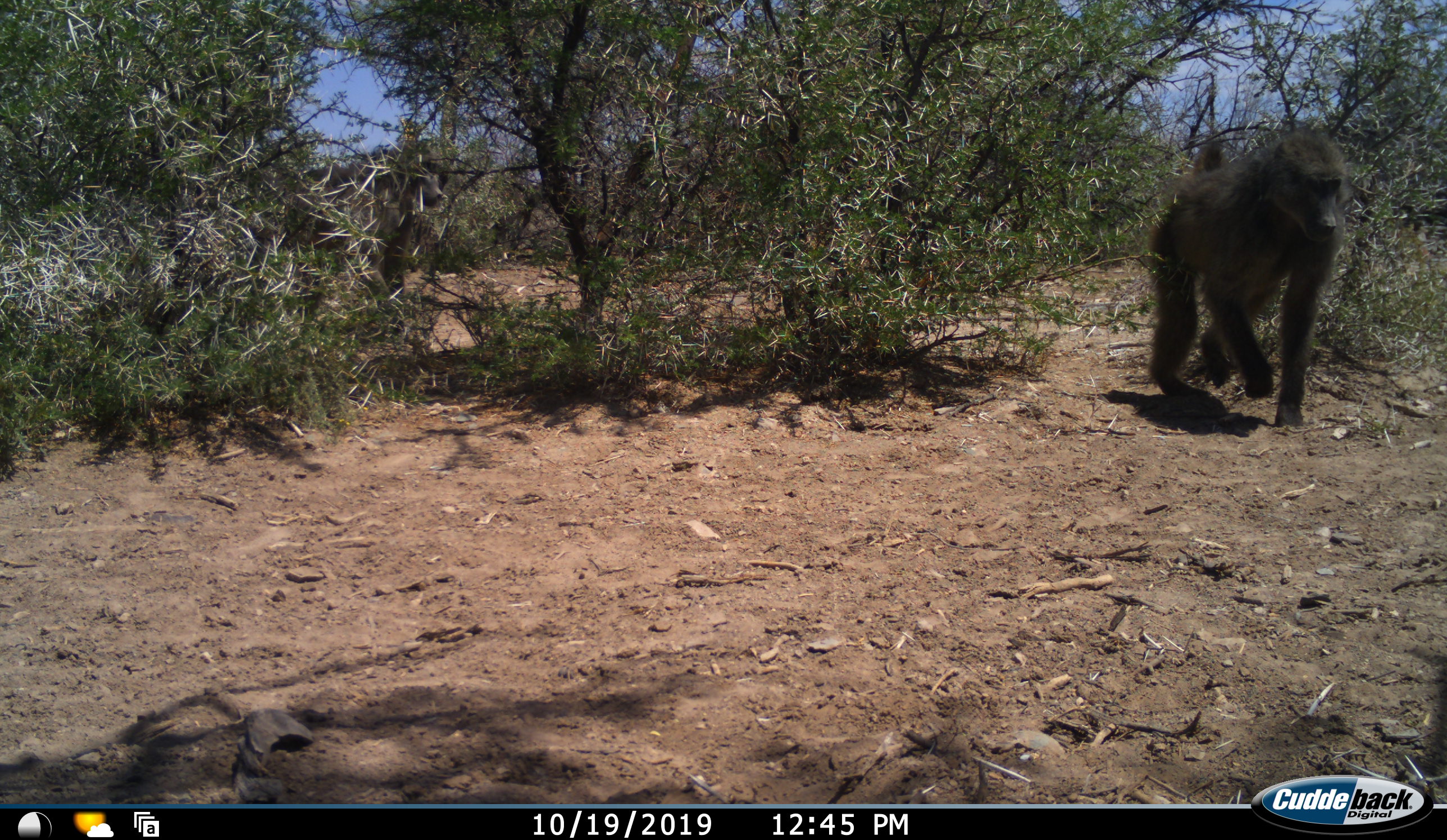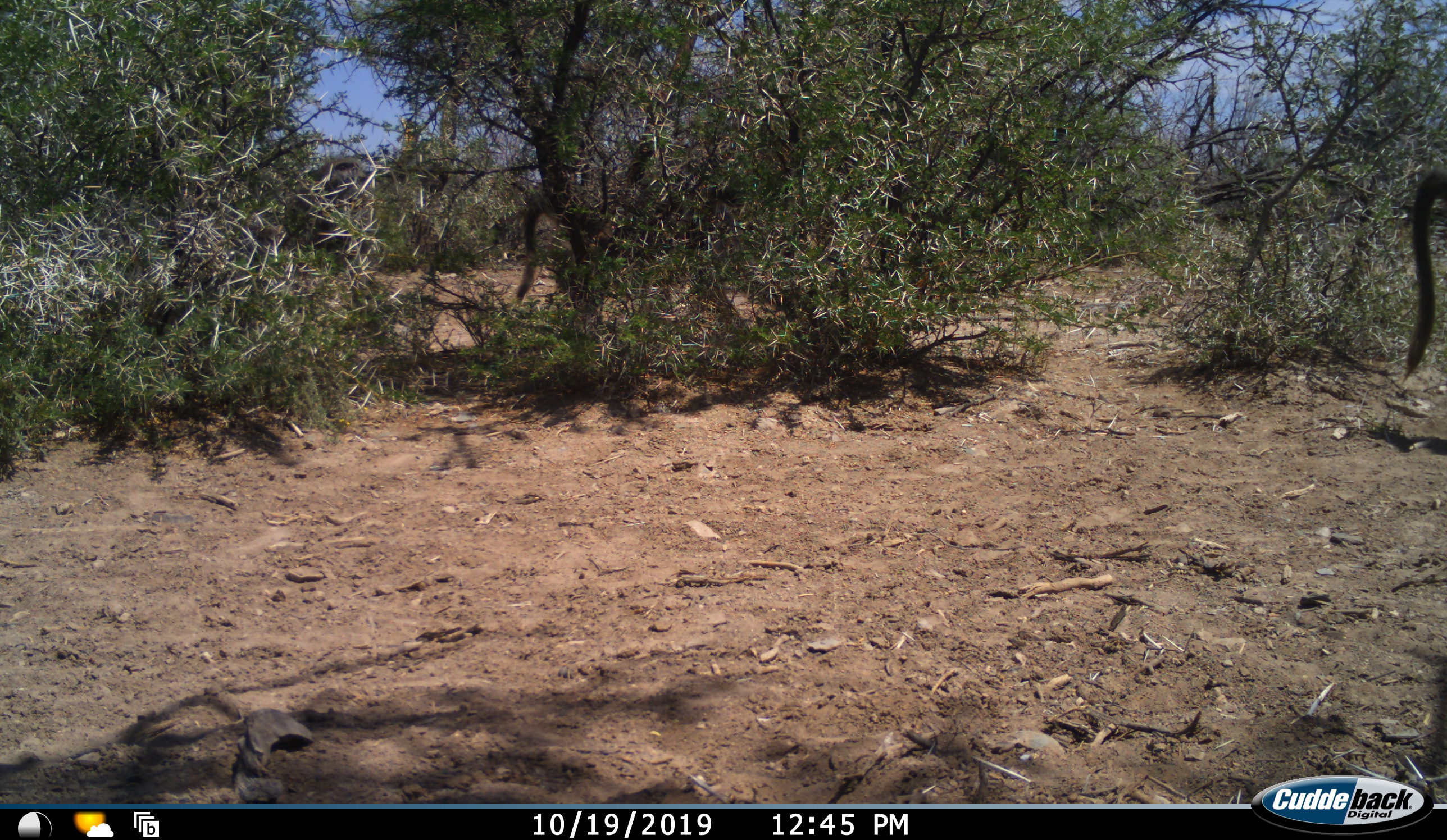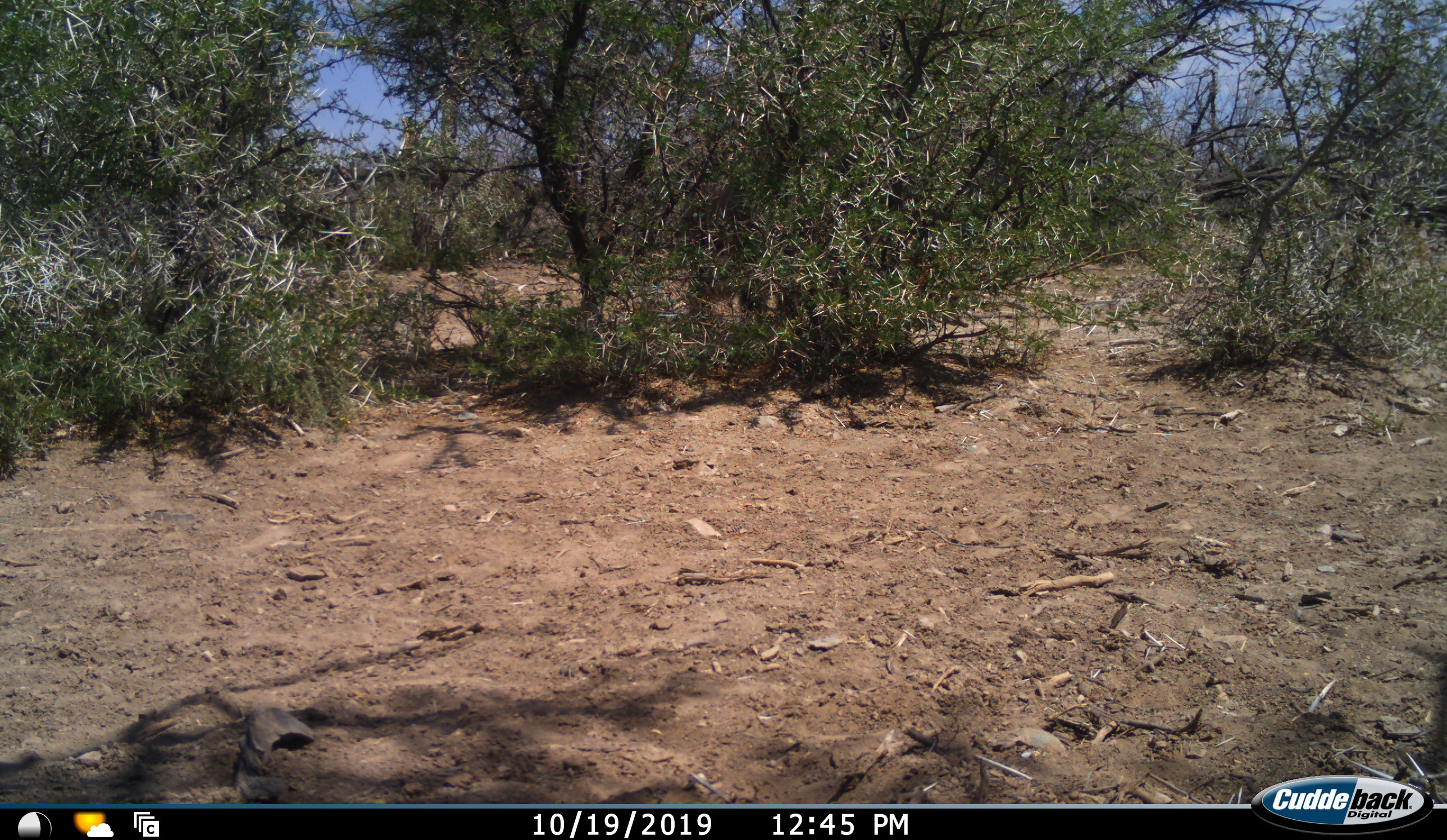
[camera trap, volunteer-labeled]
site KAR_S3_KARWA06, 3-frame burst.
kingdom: Animalia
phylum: Chordata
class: Mammalia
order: Primates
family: Cercopithecidae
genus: Papio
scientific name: Papio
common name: baboon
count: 2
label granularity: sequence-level